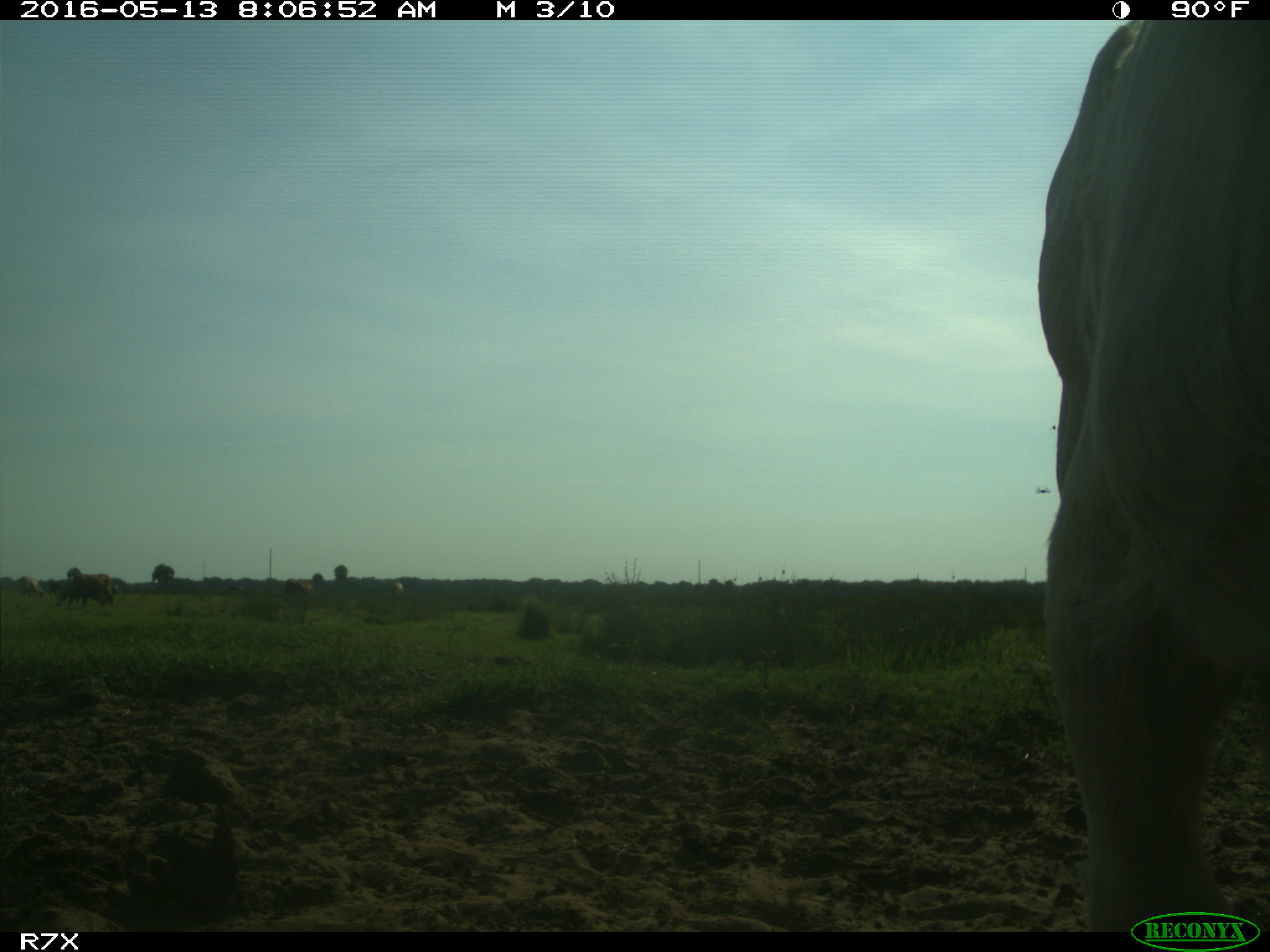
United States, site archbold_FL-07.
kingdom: Animalia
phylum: Chordata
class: Mammalia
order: Artiodactyla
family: Bovidae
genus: Bos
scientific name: Bos taurus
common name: domestic cow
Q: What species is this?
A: Bos taurus (domestic cow).